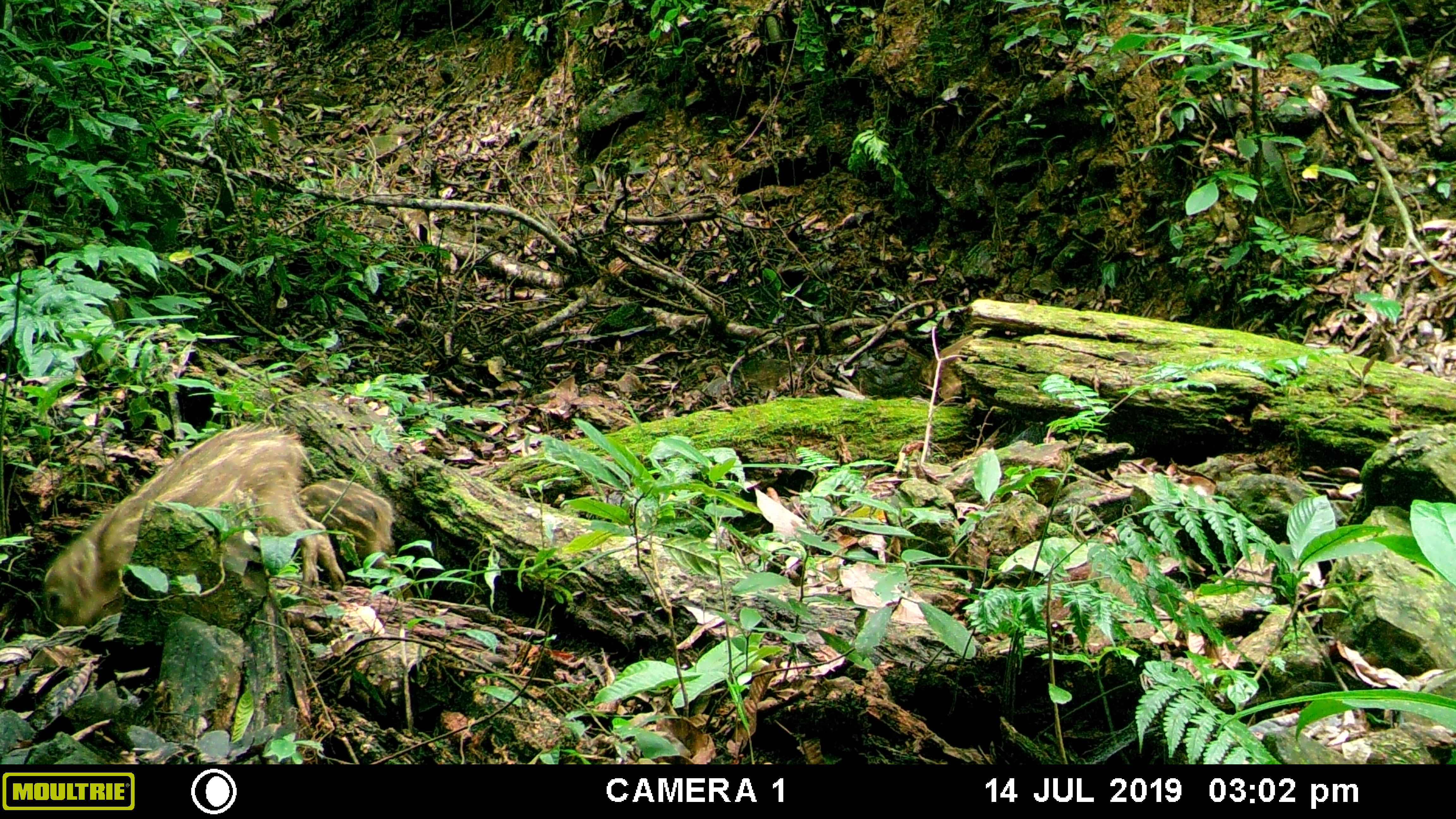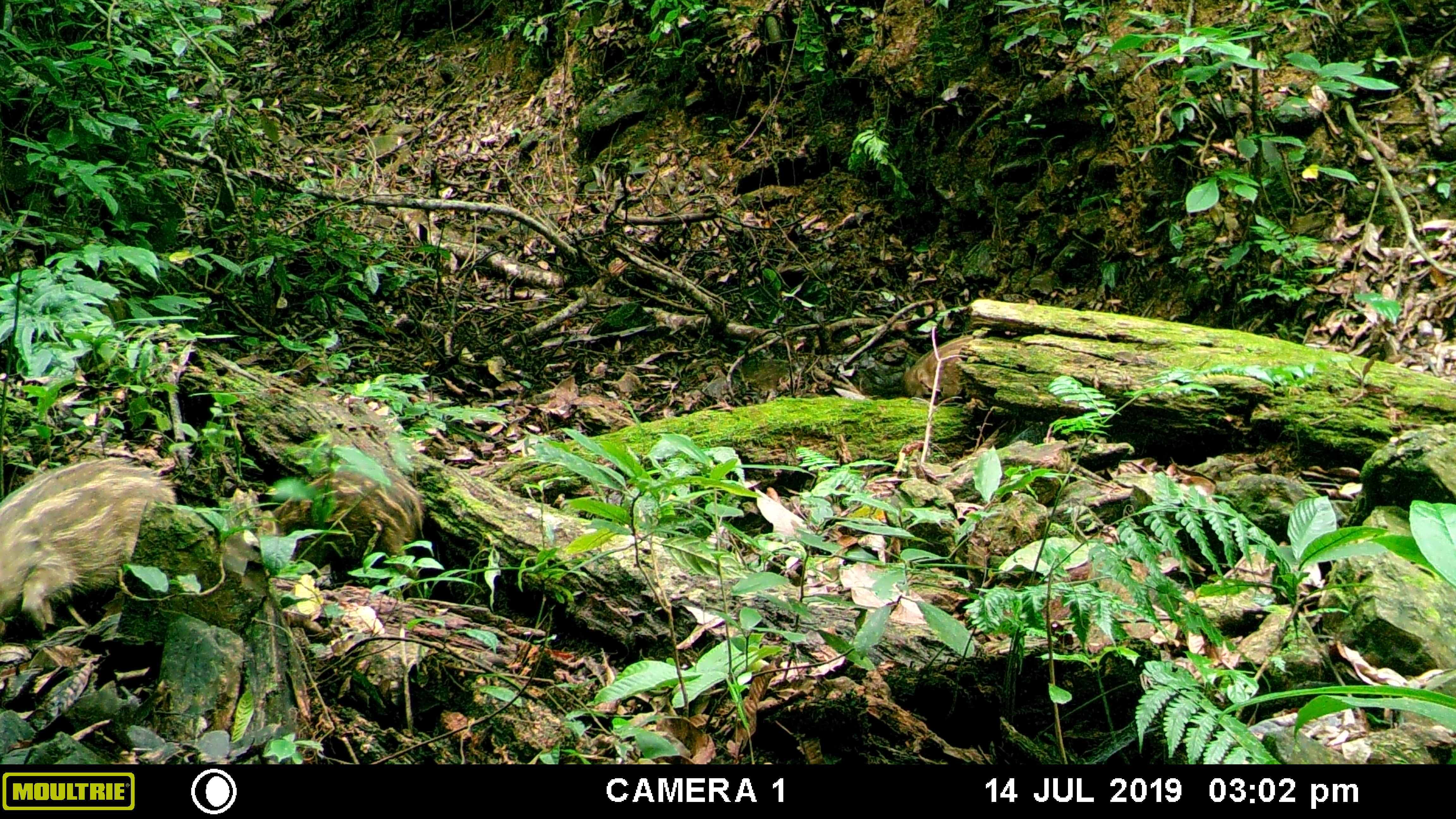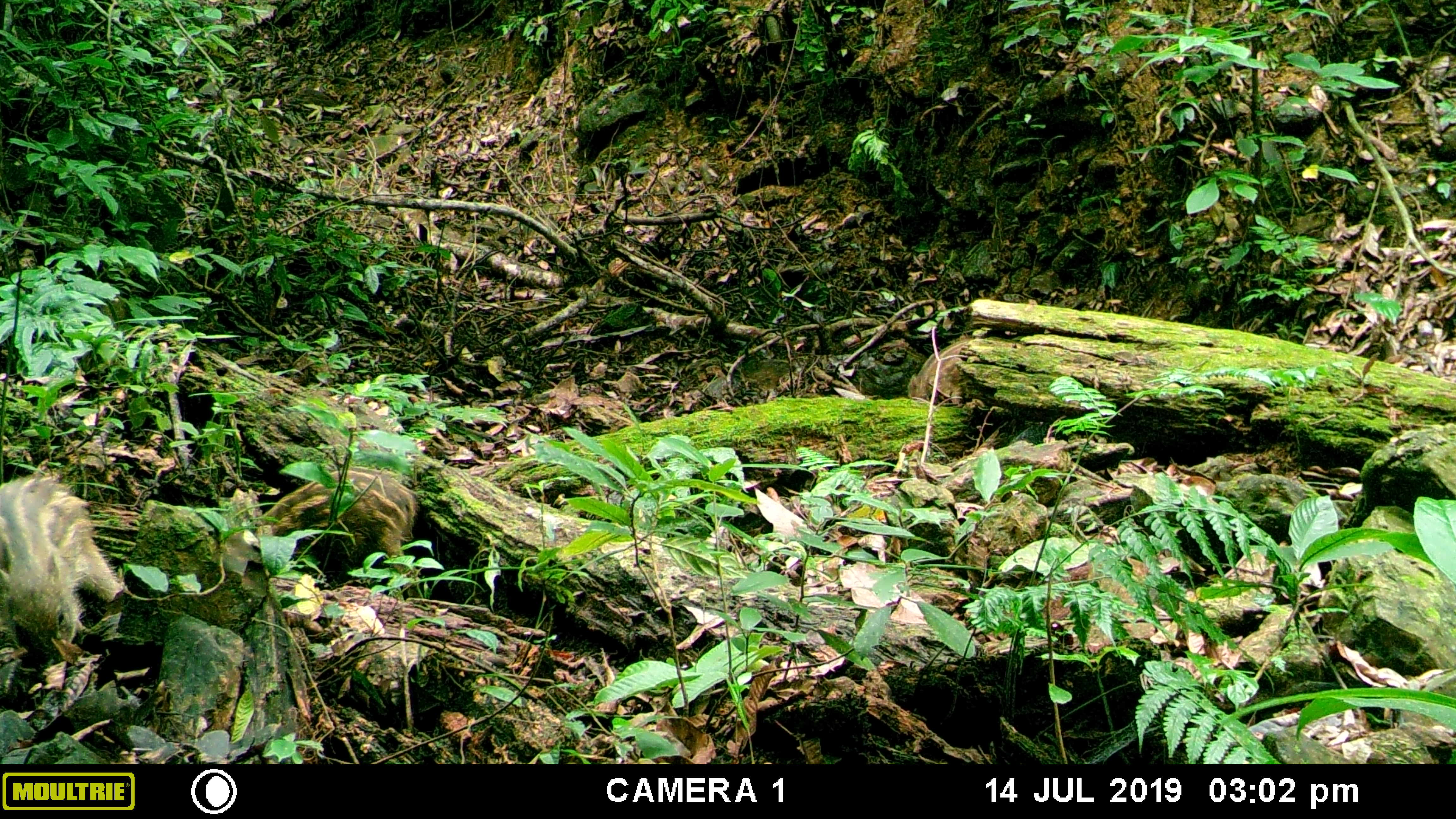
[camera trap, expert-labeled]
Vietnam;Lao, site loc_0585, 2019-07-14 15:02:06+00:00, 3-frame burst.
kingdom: Animalia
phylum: Chordata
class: Mammalia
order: Artiodactyla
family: Suidae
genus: Sus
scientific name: Sus scrofa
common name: eurasian wild pig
Eurasian wild pig (Sus scrofa). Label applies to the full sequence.